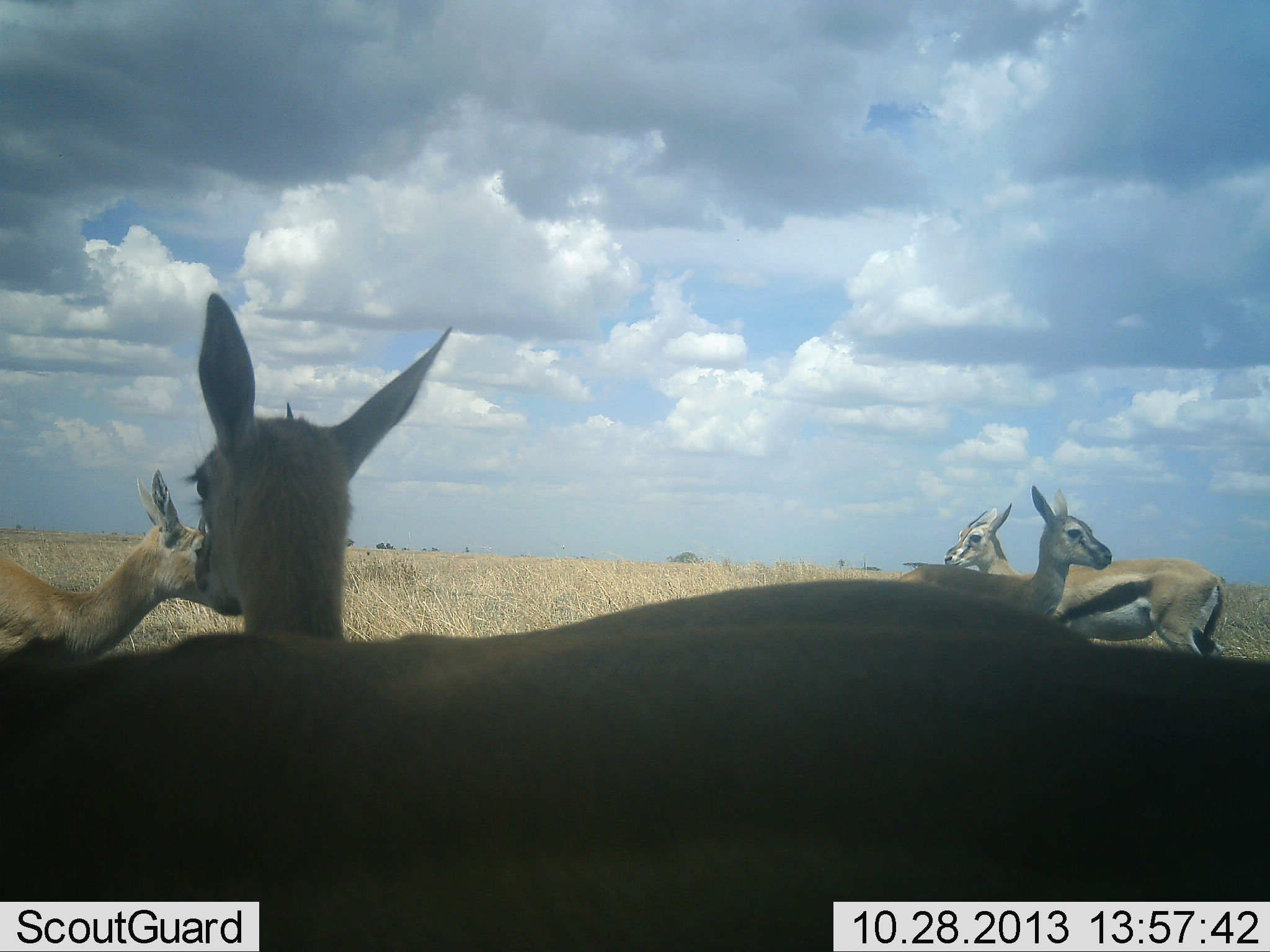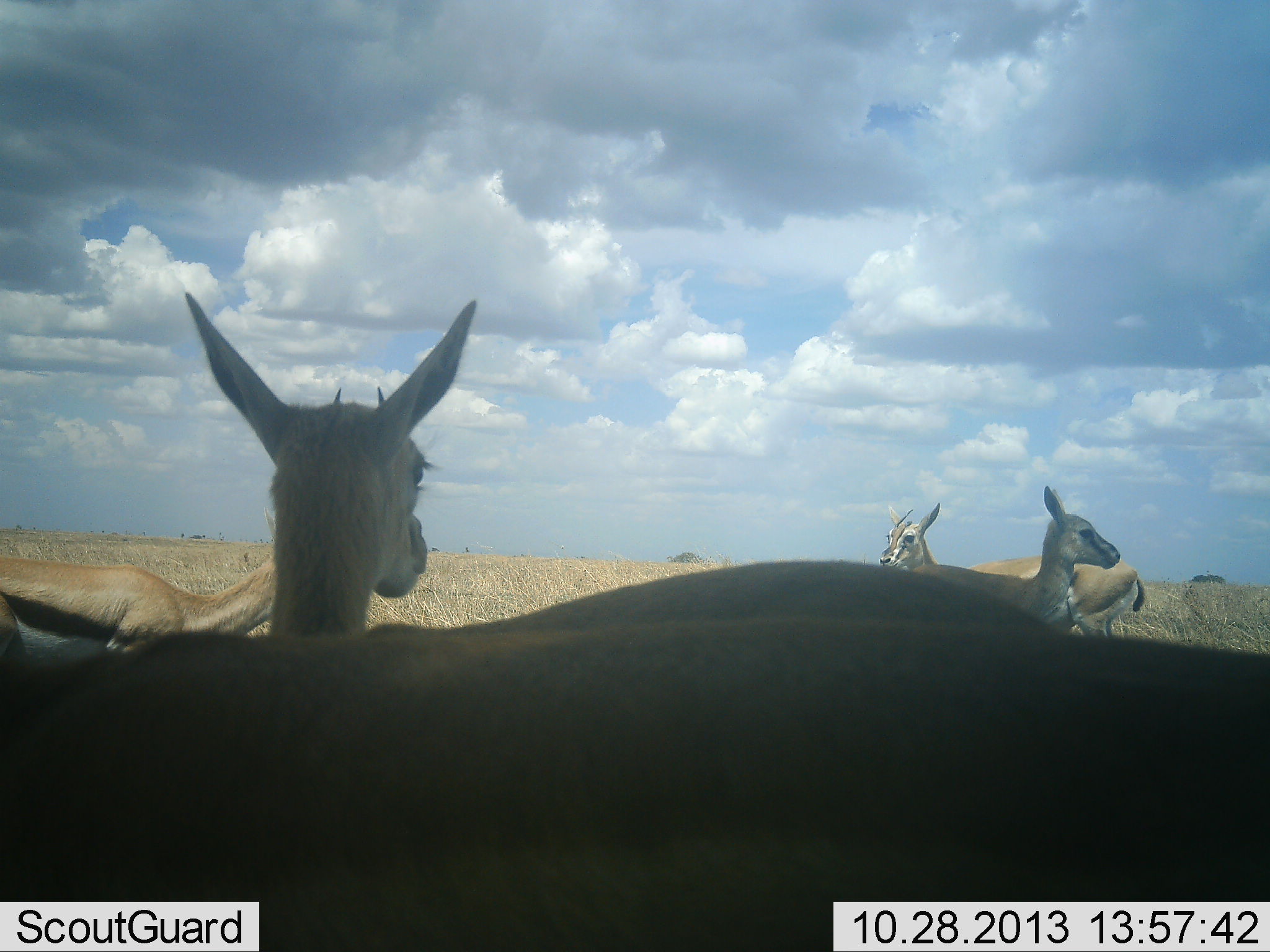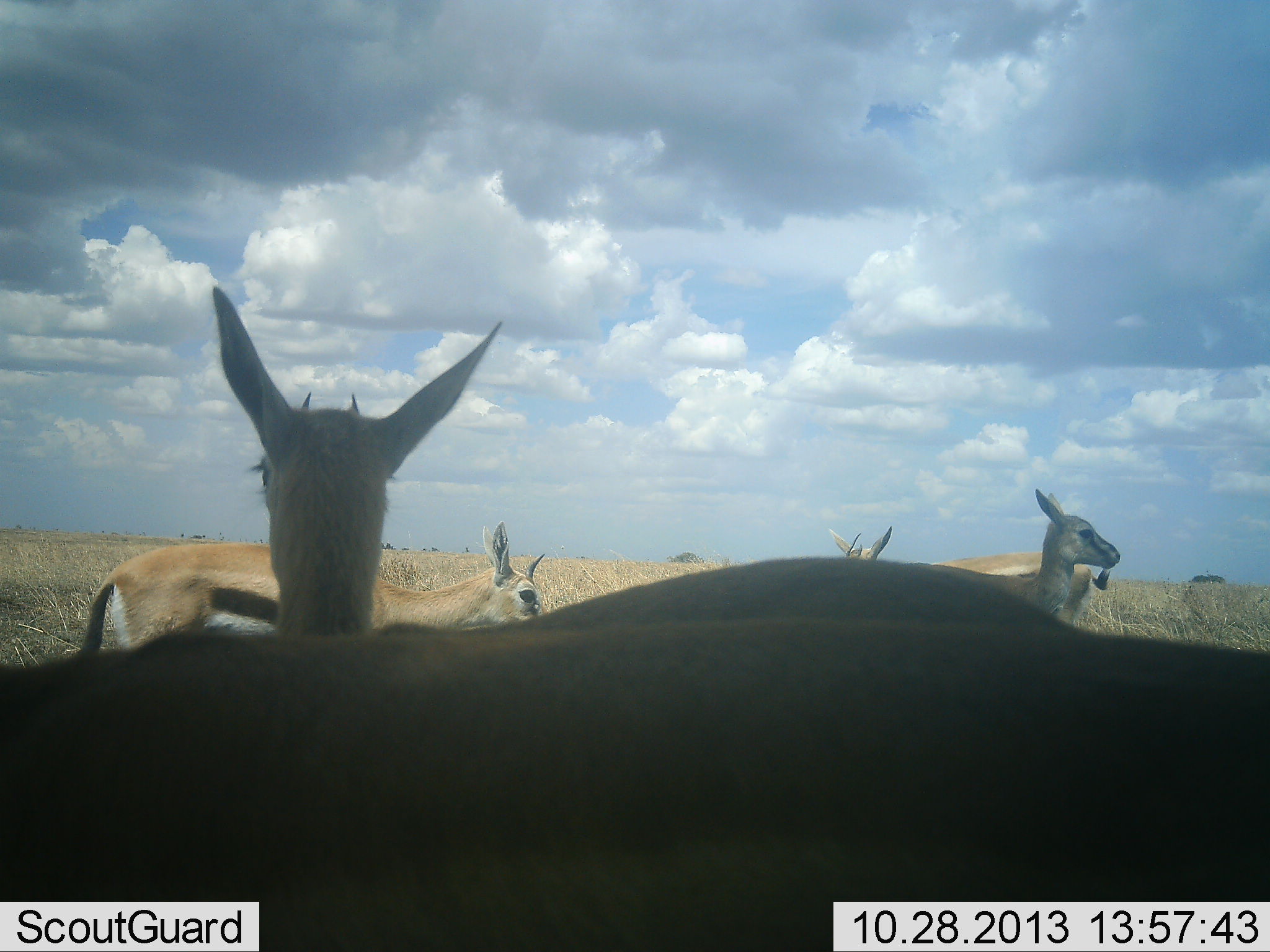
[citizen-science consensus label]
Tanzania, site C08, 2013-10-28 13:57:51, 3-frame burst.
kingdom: Animalia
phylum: Chordata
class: Mammalia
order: Artiodactyla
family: Bovidae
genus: Eudorcas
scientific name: Eudorcas thomsonii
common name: thomson's gazelle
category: gazellethomsons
Gazellethomsons (thomson's gazelle) (Eudorcas thomsonii), count 5. Behavior (volunteer vote fractions): standing 100%, resting 0%, moving 73%, interacting 0%. Young present (vote fraction): 0%. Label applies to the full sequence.